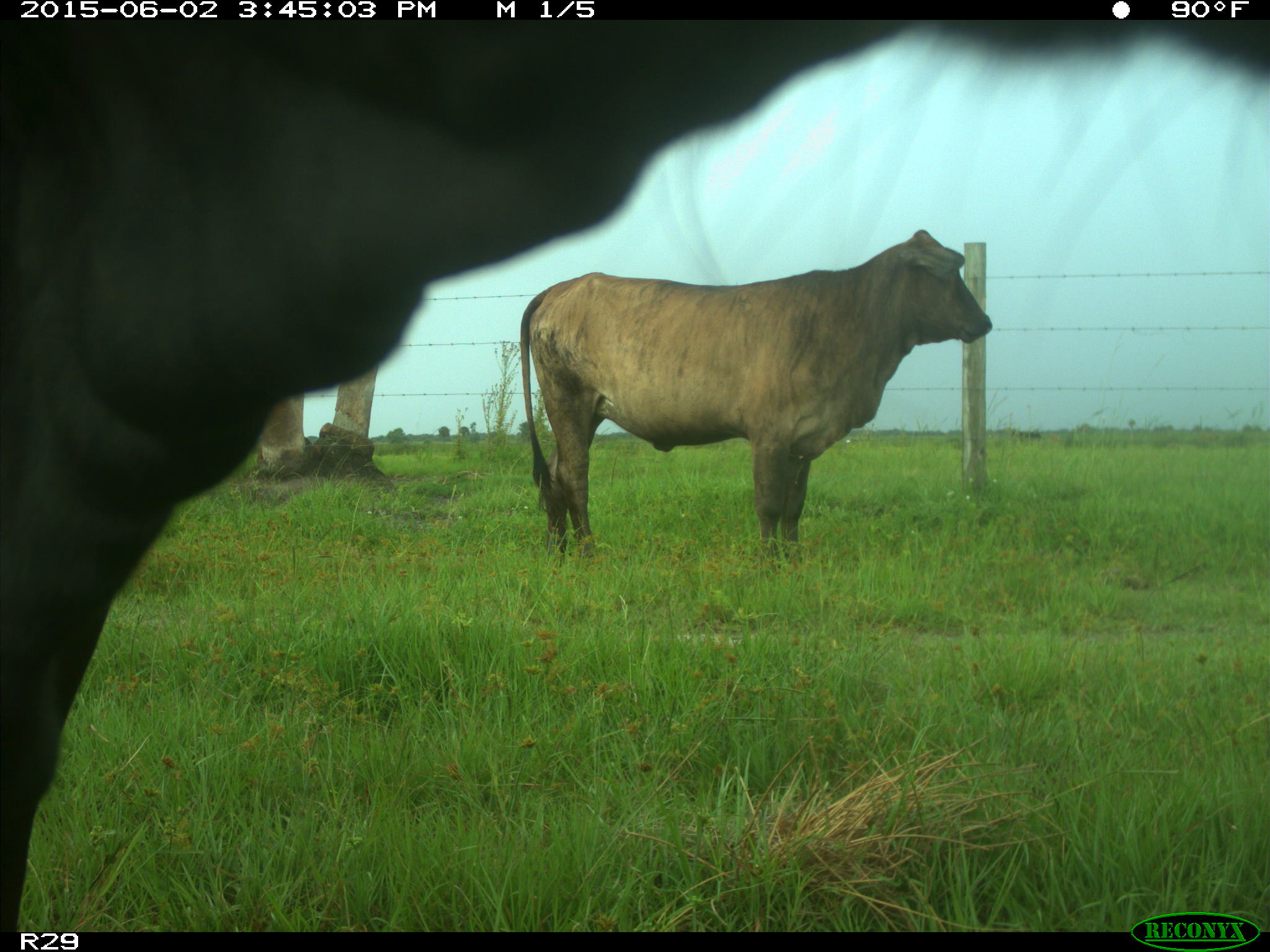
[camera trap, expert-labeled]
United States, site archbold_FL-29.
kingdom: Animalia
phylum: Chordata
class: Mammalia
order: Artiodactyla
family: Bovidae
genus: Bos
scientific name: Bos taurus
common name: domestic cow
Bos taurus (domestic cow).